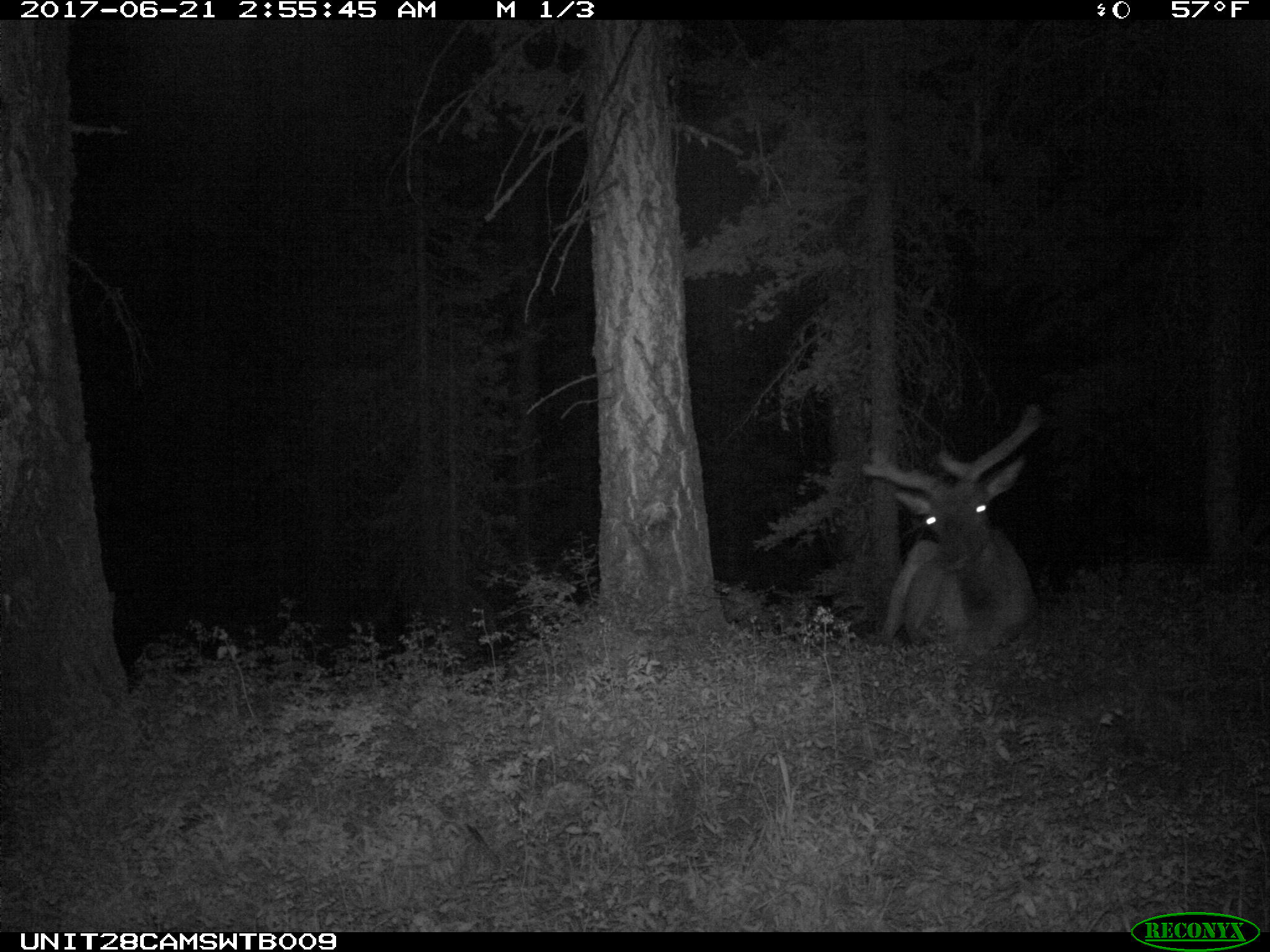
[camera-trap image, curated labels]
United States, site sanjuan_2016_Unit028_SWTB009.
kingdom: Animalia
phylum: Chordata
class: Mammalia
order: Artiodactyla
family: Cervidae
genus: Cervus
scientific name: Cervus elaphus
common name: red deer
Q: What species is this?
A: Cervus elaphus (red deer).